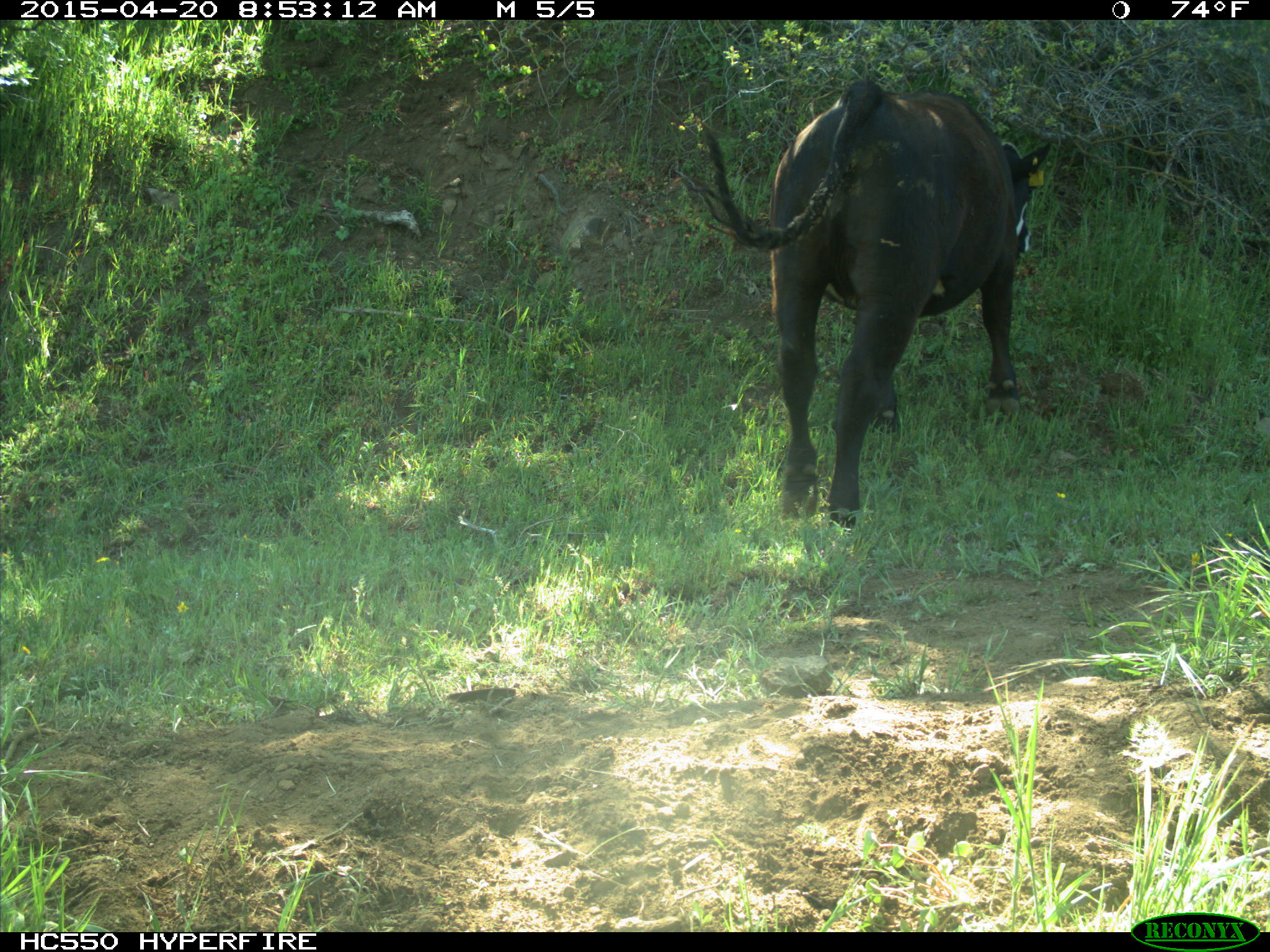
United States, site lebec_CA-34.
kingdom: Animalia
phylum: Chordata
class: Mammalia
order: Artiodactyla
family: Bovidae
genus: Bos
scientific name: Bos taurus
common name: domestic cow